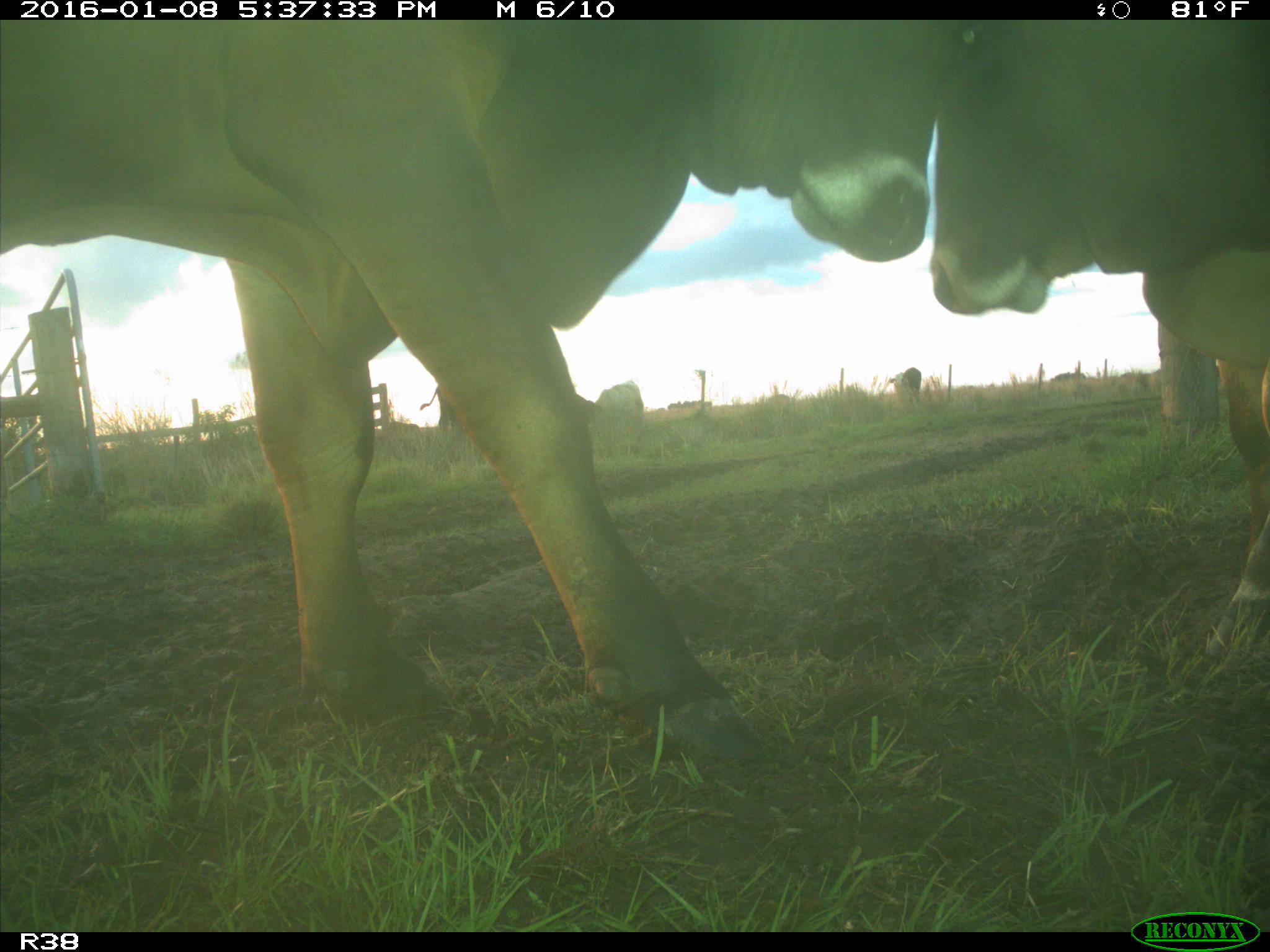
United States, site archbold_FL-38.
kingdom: Animalia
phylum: Chordata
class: Mammalia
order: Artiodactyla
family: Bovidae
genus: Bos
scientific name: Bos taurus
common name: domestic cow